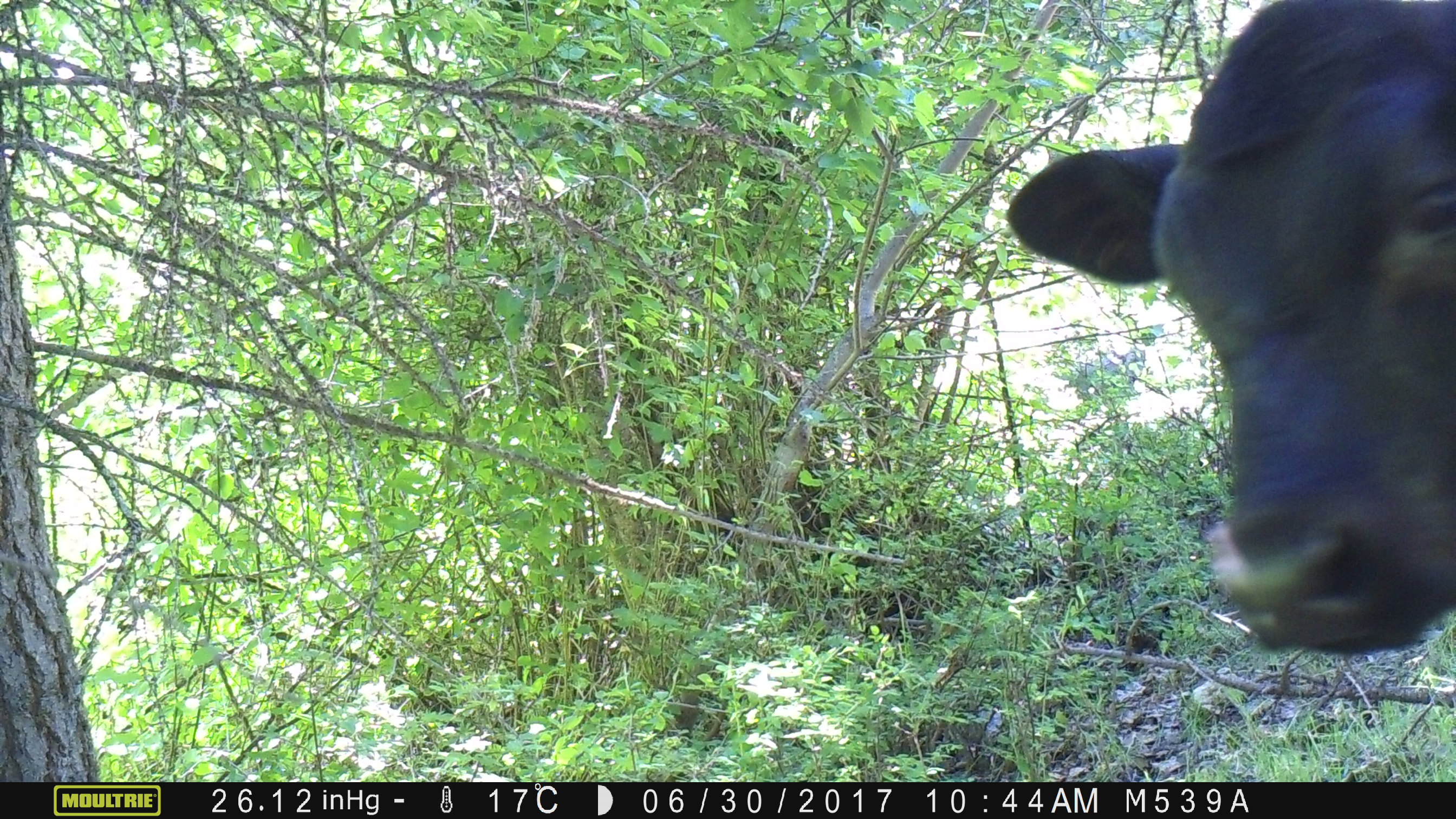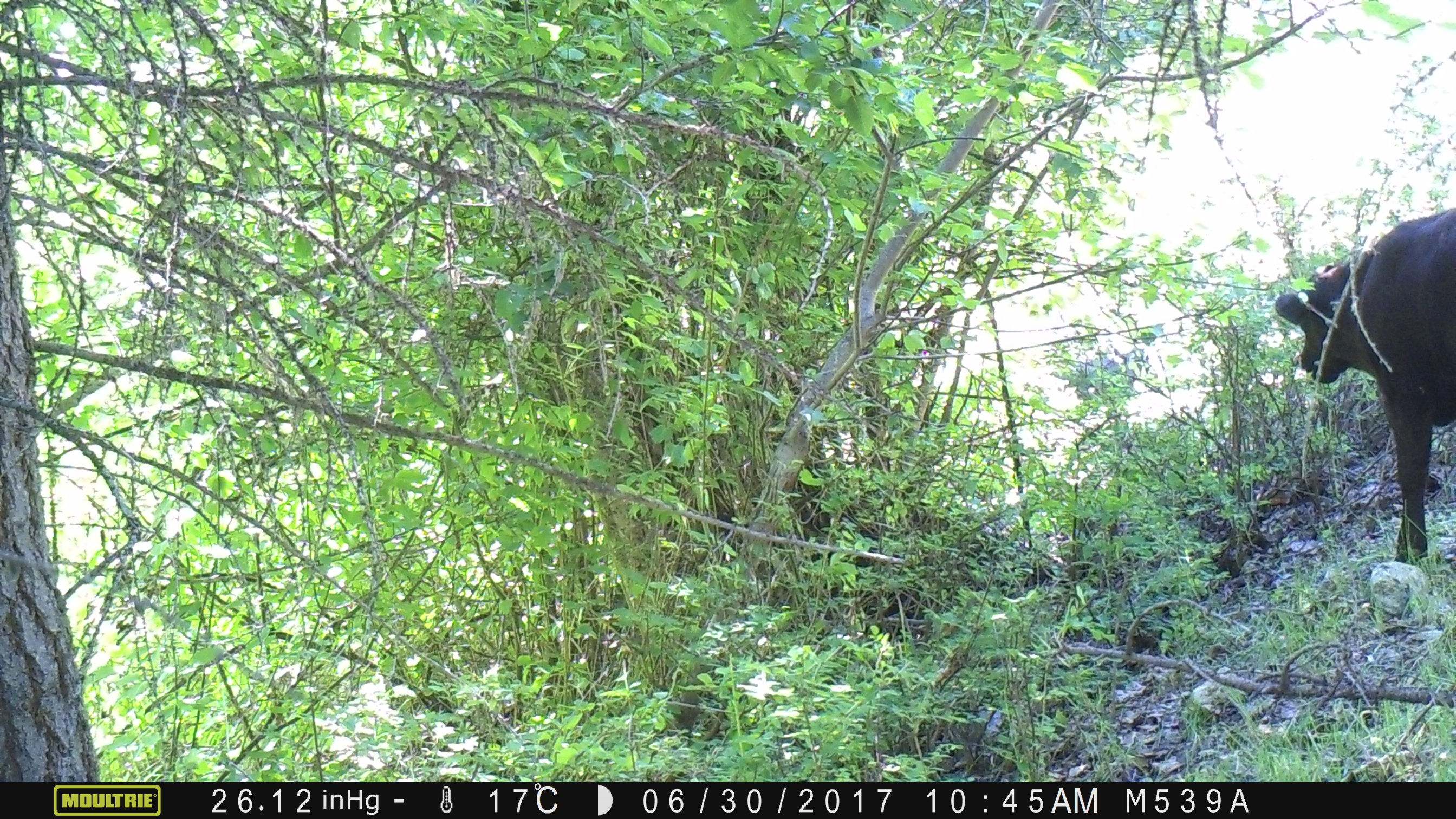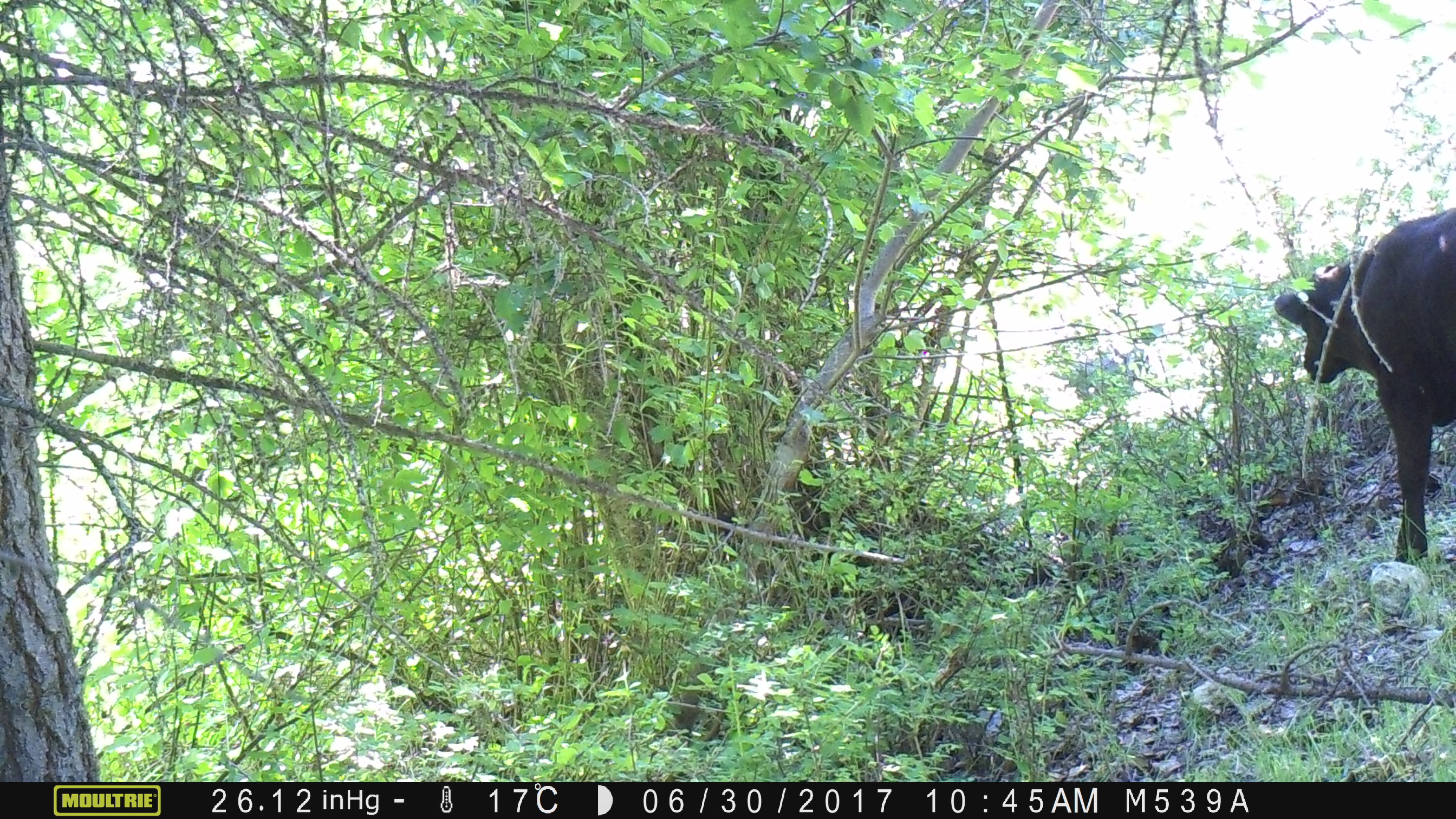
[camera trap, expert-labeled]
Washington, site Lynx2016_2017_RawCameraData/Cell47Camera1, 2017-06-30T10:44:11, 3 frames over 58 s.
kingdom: Animalia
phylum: Chordata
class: Mammalia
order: Artiodactyla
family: Bovidae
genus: Bos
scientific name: Bos taurus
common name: domestic cattle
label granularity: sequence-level